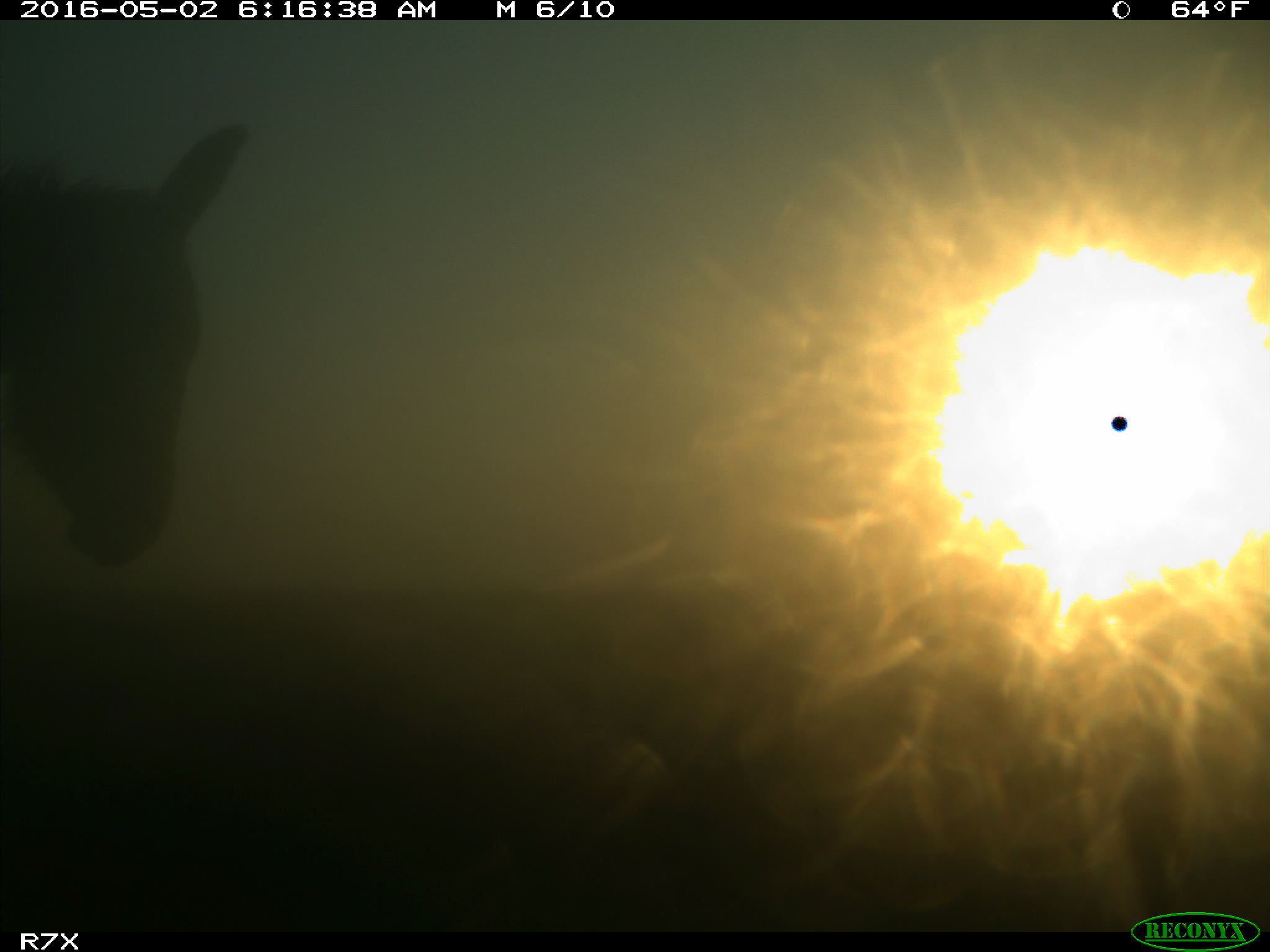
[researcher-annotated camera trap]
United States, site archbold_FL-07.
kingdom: Animalia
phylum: Chordata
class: Mammalia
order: Artiodactyla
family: Bovidae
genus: Bos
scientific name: Bos taurus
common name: domestic cow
Bos taurus (domestic cow).